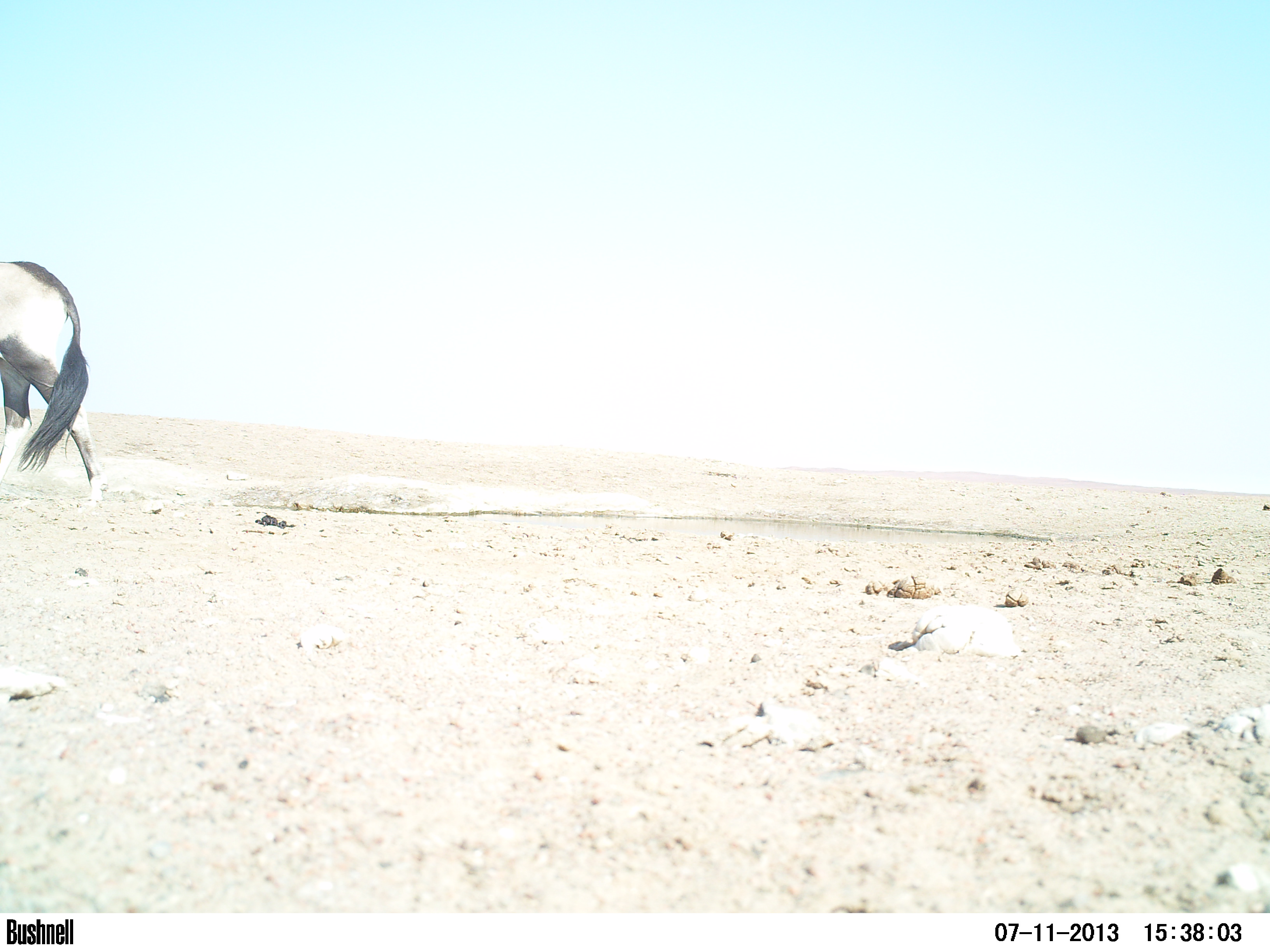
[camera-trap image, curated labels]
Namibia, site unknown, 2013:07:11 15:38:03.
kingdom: Animalia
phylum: Chordata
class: Mammalia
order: Artiodactyla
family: Bovidae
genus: Oryx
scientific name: Oryx gazella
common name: gemsbok